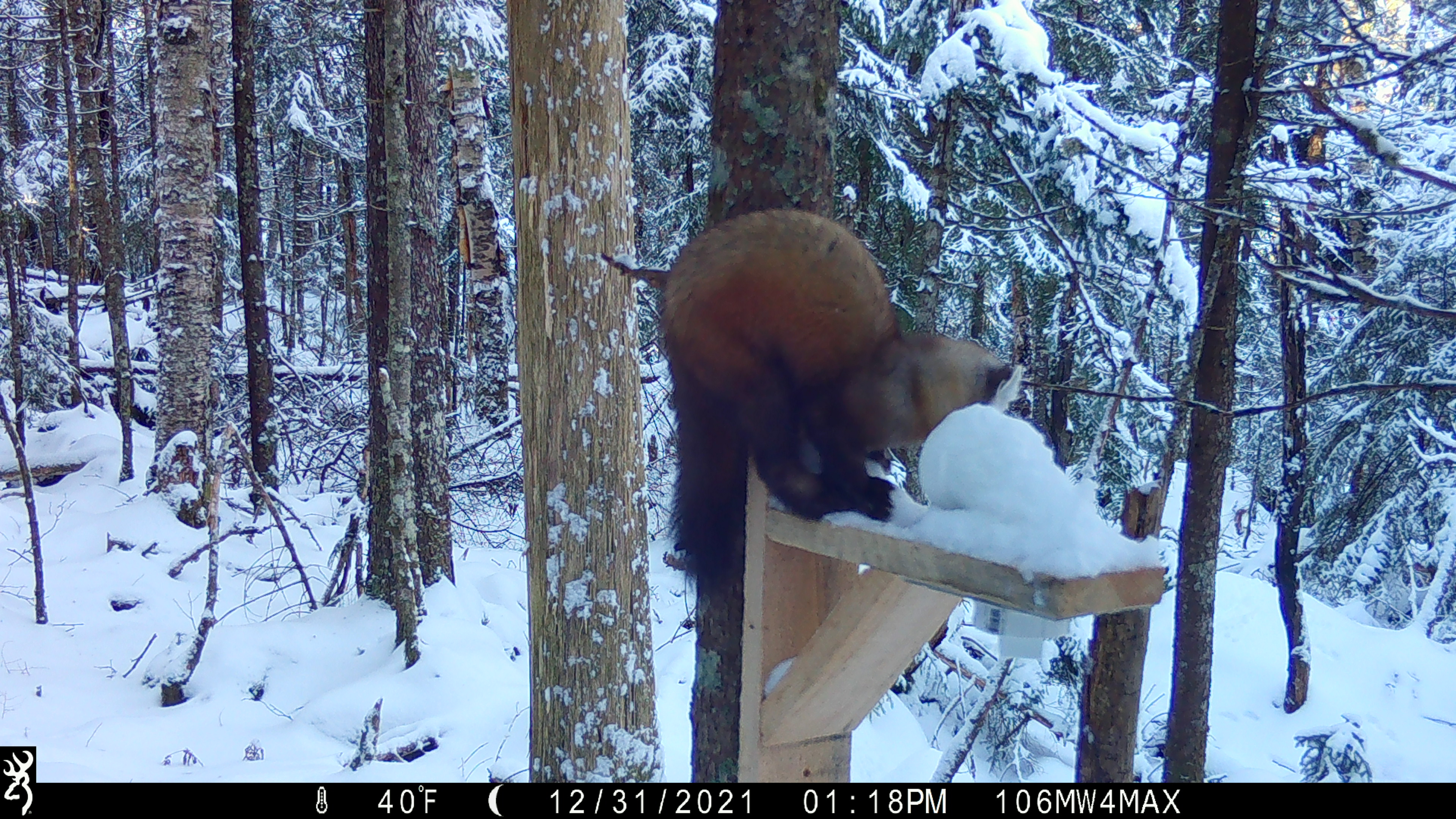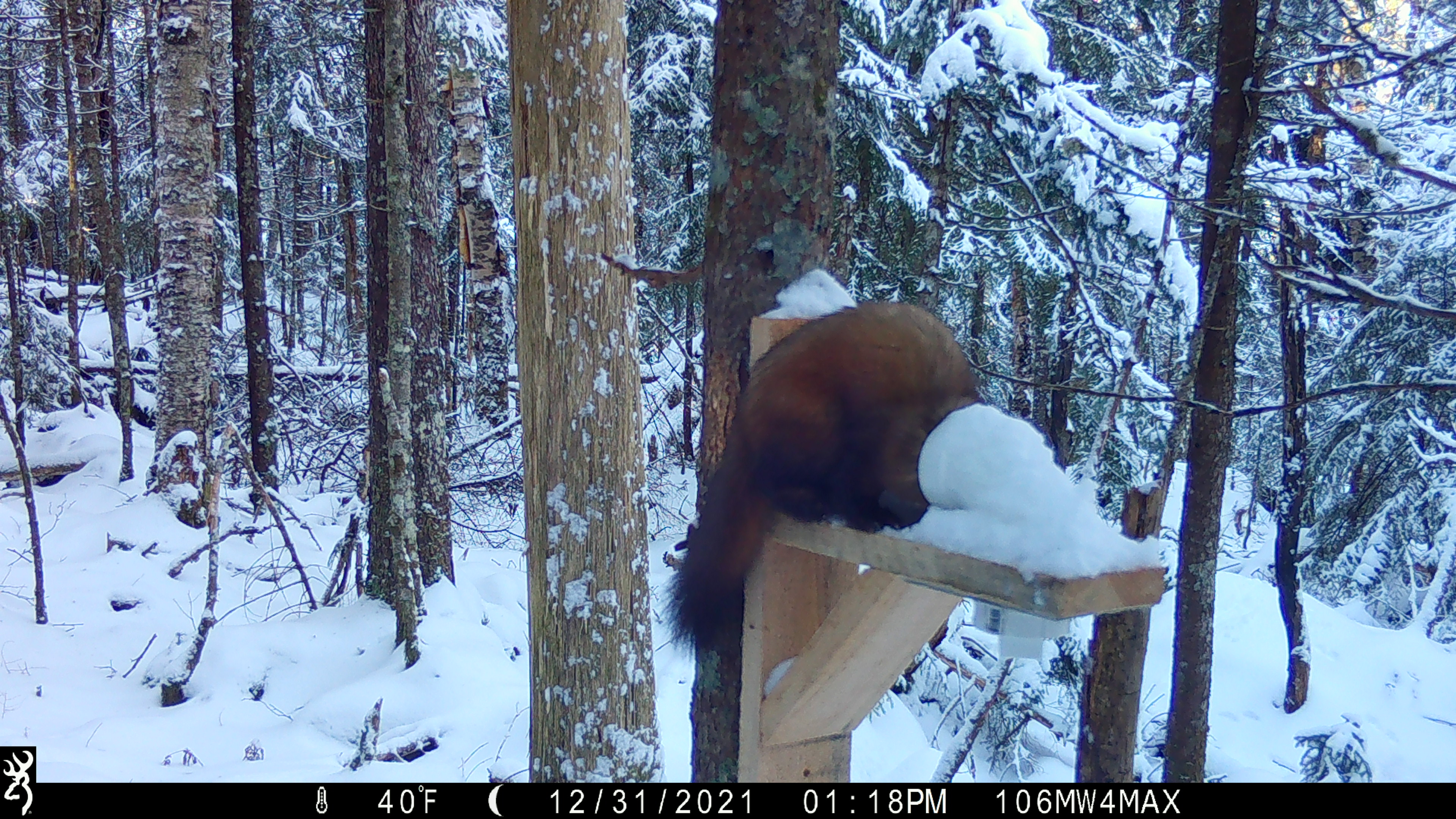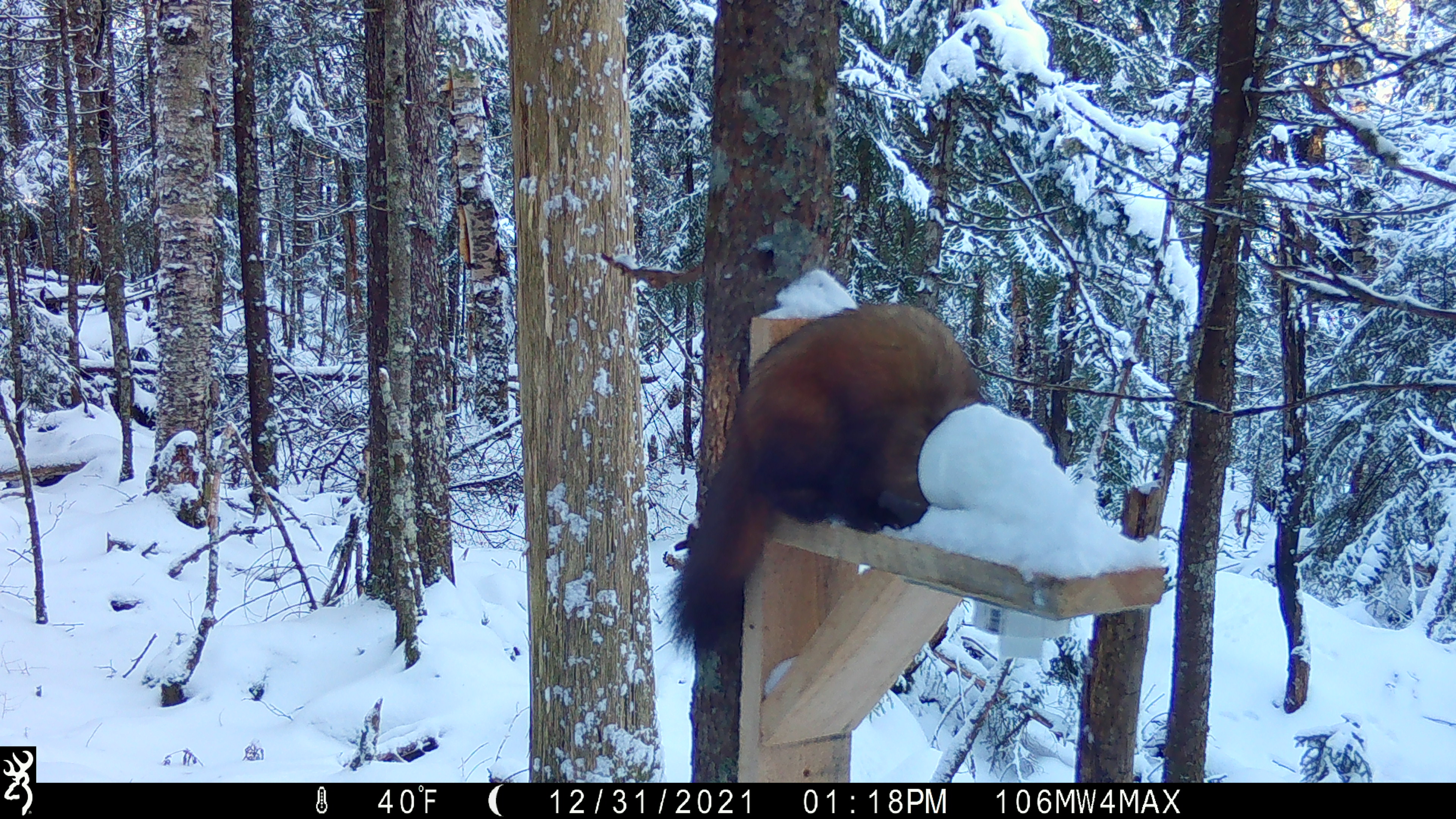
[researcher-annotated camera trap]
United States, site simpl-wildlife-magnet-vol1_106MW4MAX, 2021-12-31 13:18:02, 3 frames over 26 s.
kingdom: Animalia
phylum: Chordata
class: Mammalia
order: Carnivora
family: Mustelidae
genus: Martes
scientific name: Martes americana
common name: american marten